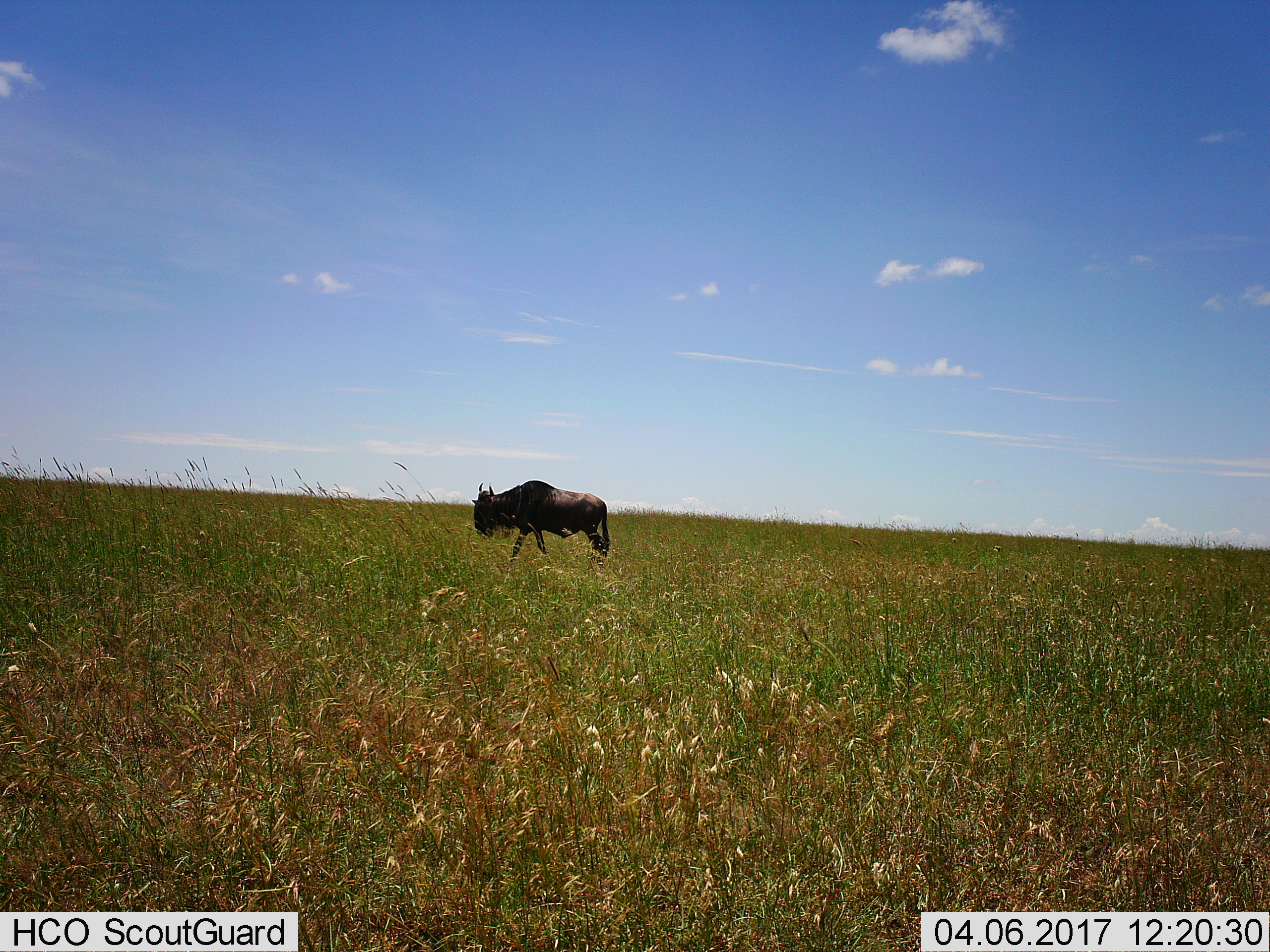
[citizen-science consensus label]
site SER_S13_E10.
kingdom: Animalia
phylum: Chordata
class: Mammalia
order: Artiodactyla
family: Bovidae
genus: Connochaetes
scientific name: Connochaetes taurinus taurinus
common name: blue wildebeest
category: wildebeestblue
Wildebeestblue (blue wildebeest) (Connochaetes taurinus taurinus), count 1. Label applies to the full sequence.